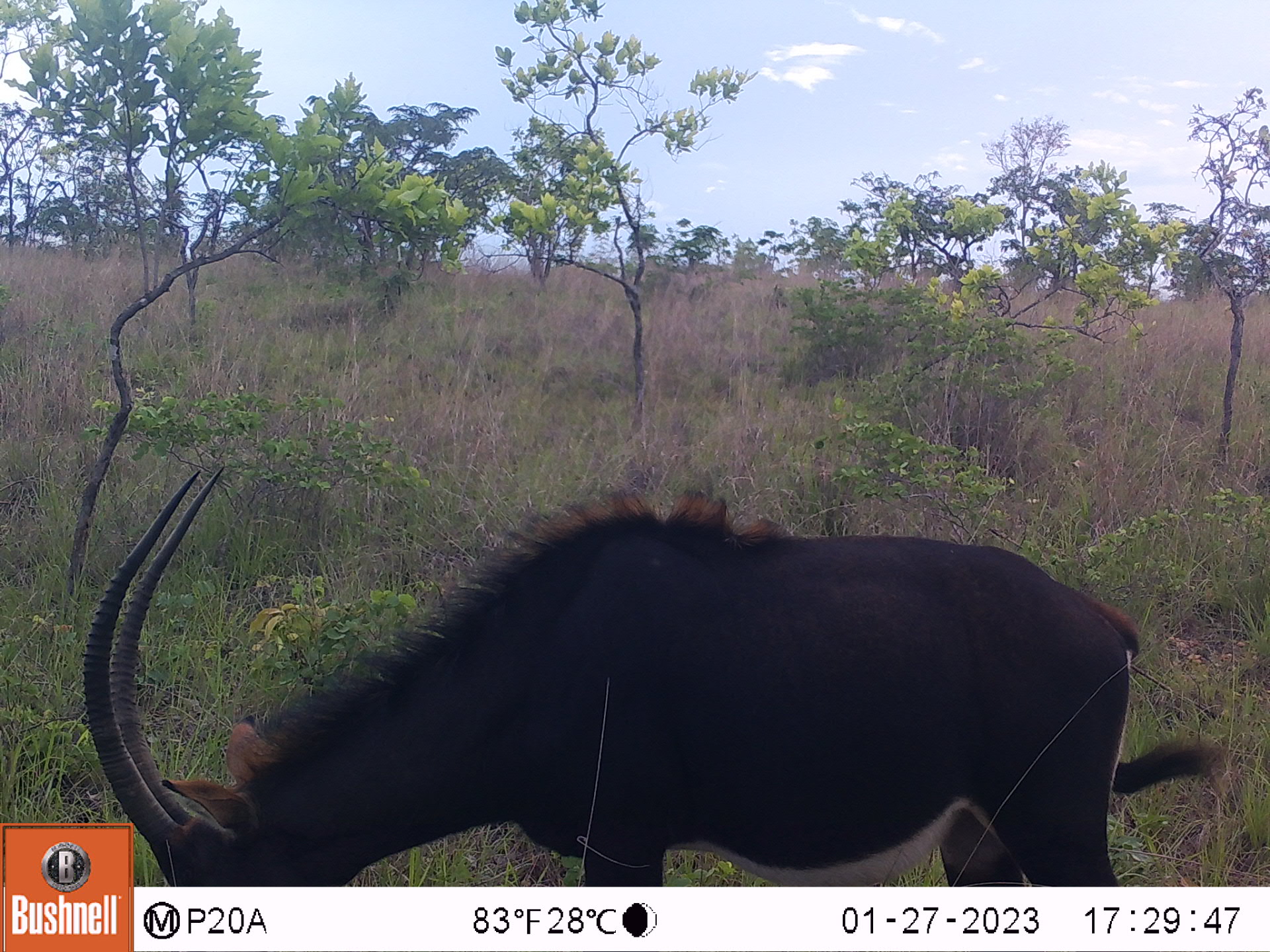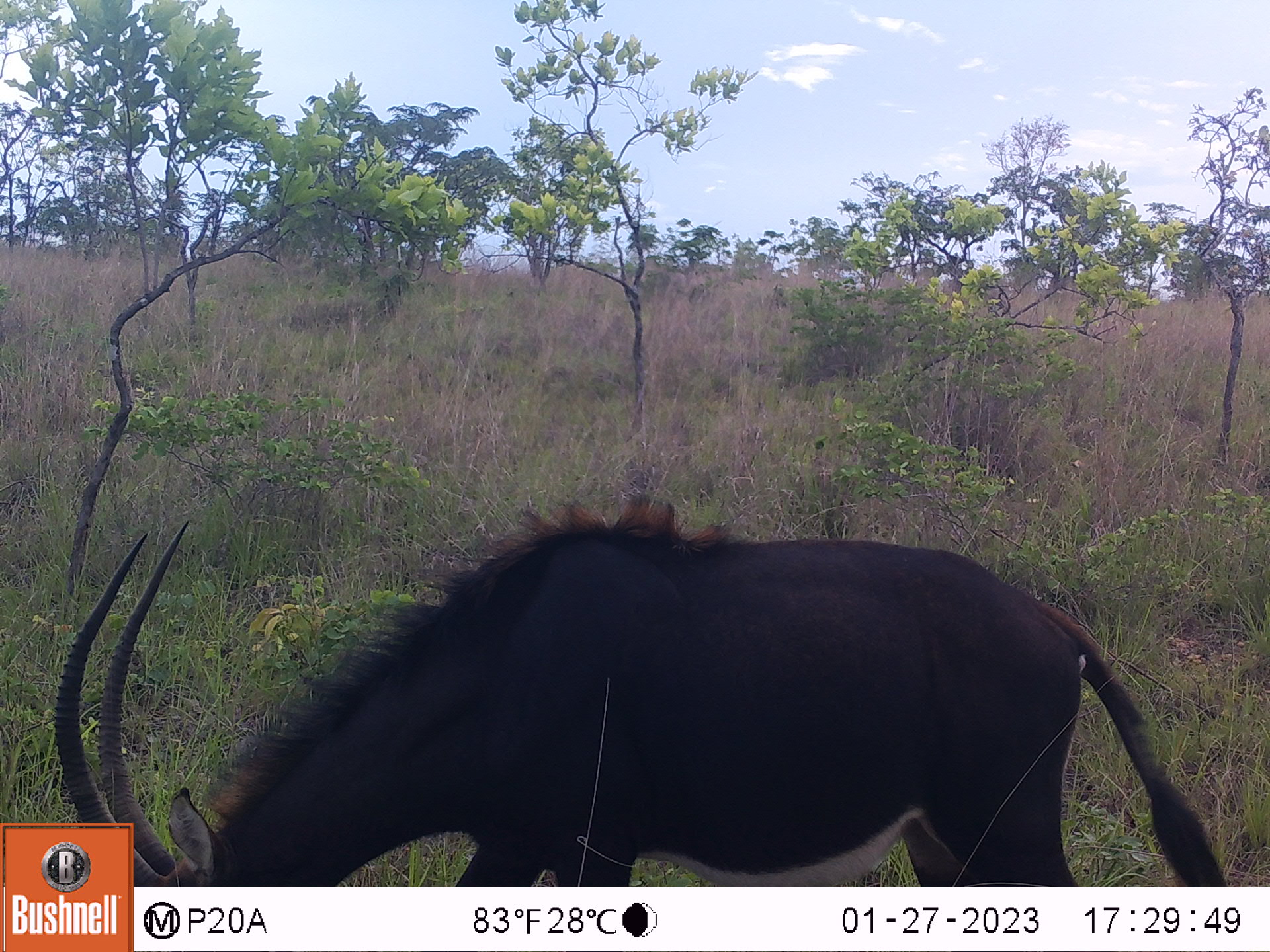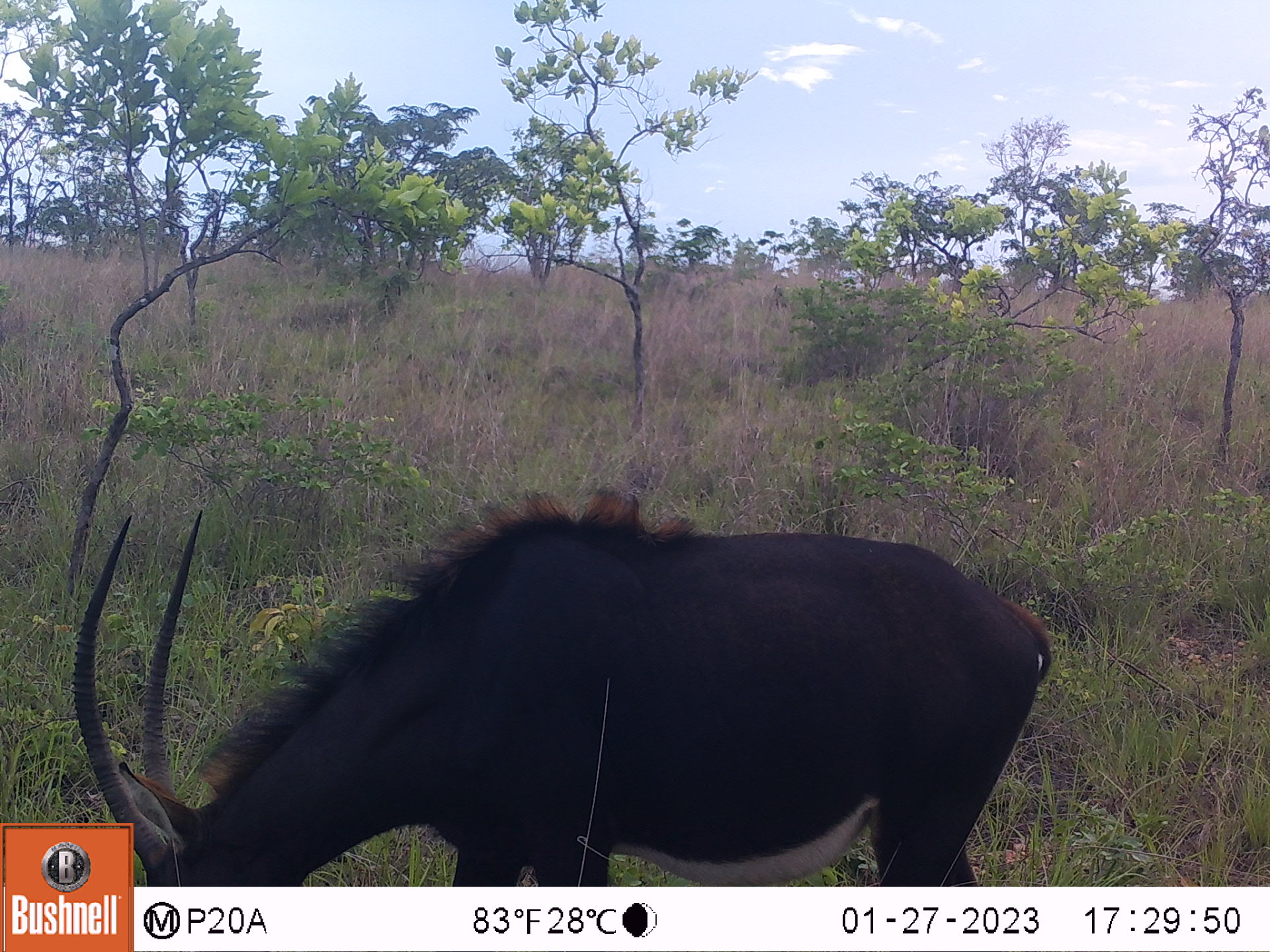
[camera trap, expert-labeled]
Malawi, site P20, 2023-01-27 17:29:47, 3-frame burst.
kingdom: Animalia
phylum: Chordata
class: Mammalia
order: Artiodactyla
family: Bovidae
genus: Hippotragus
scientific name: Hippotragus niger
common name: sable antelope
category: sable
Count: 1.